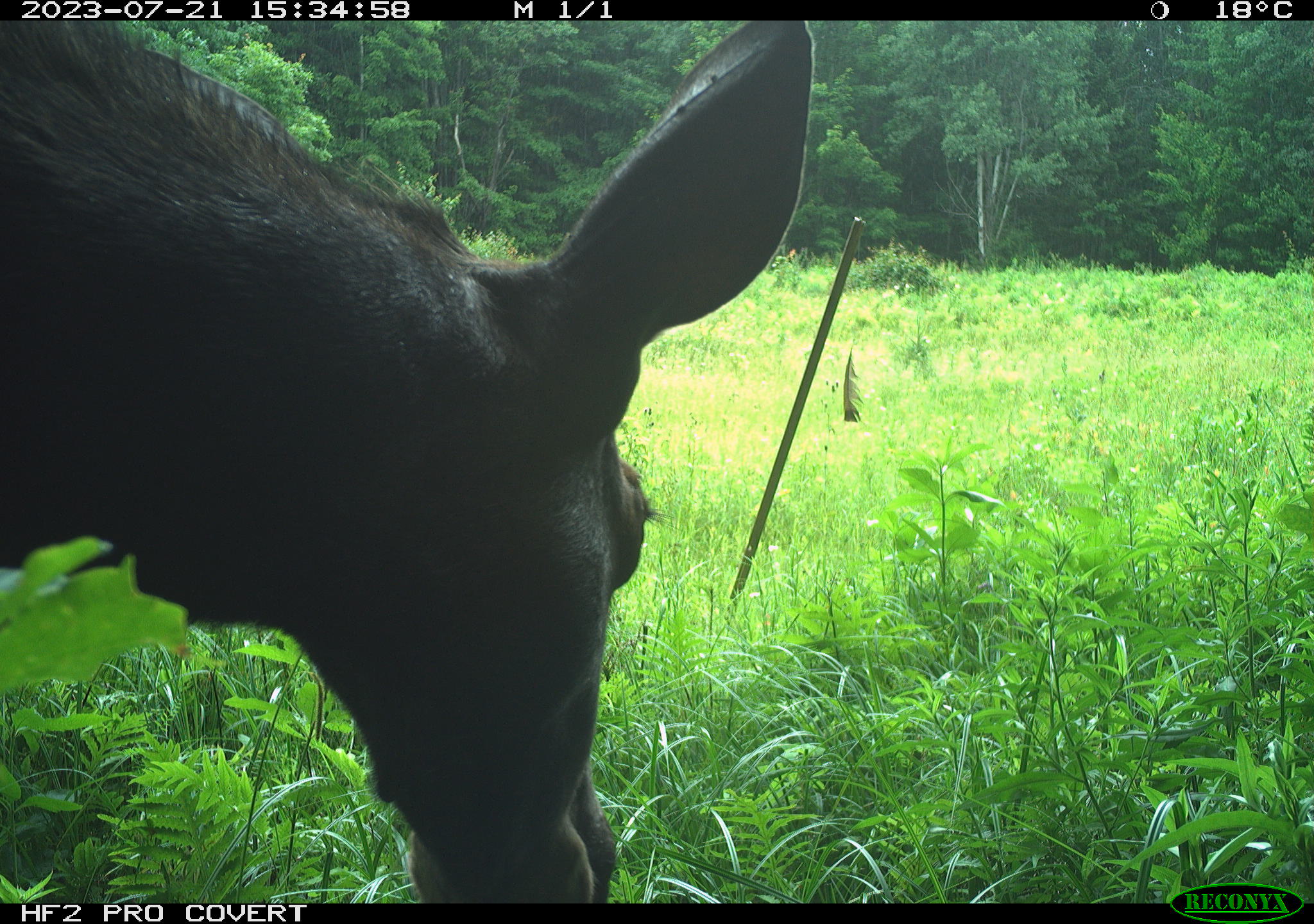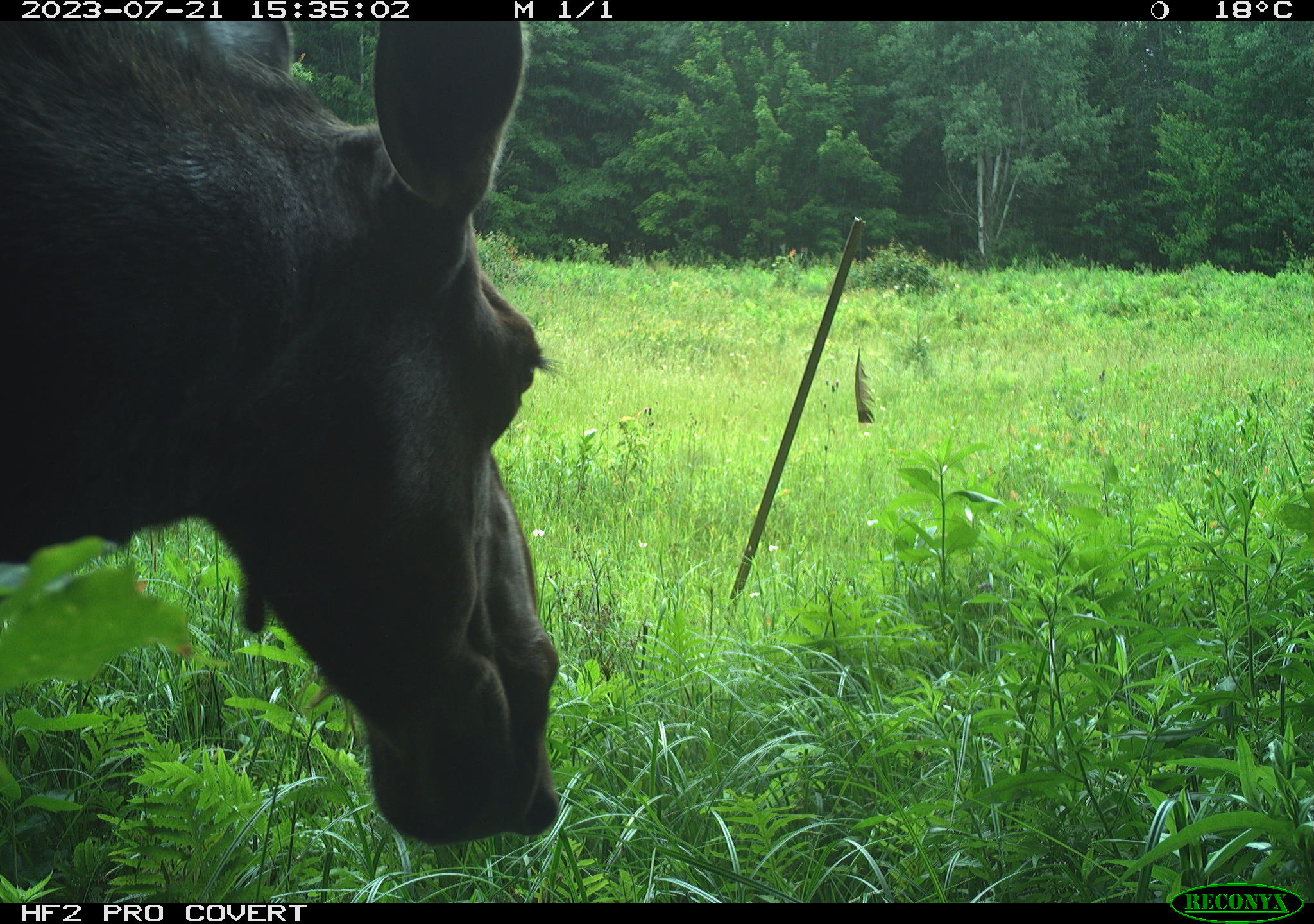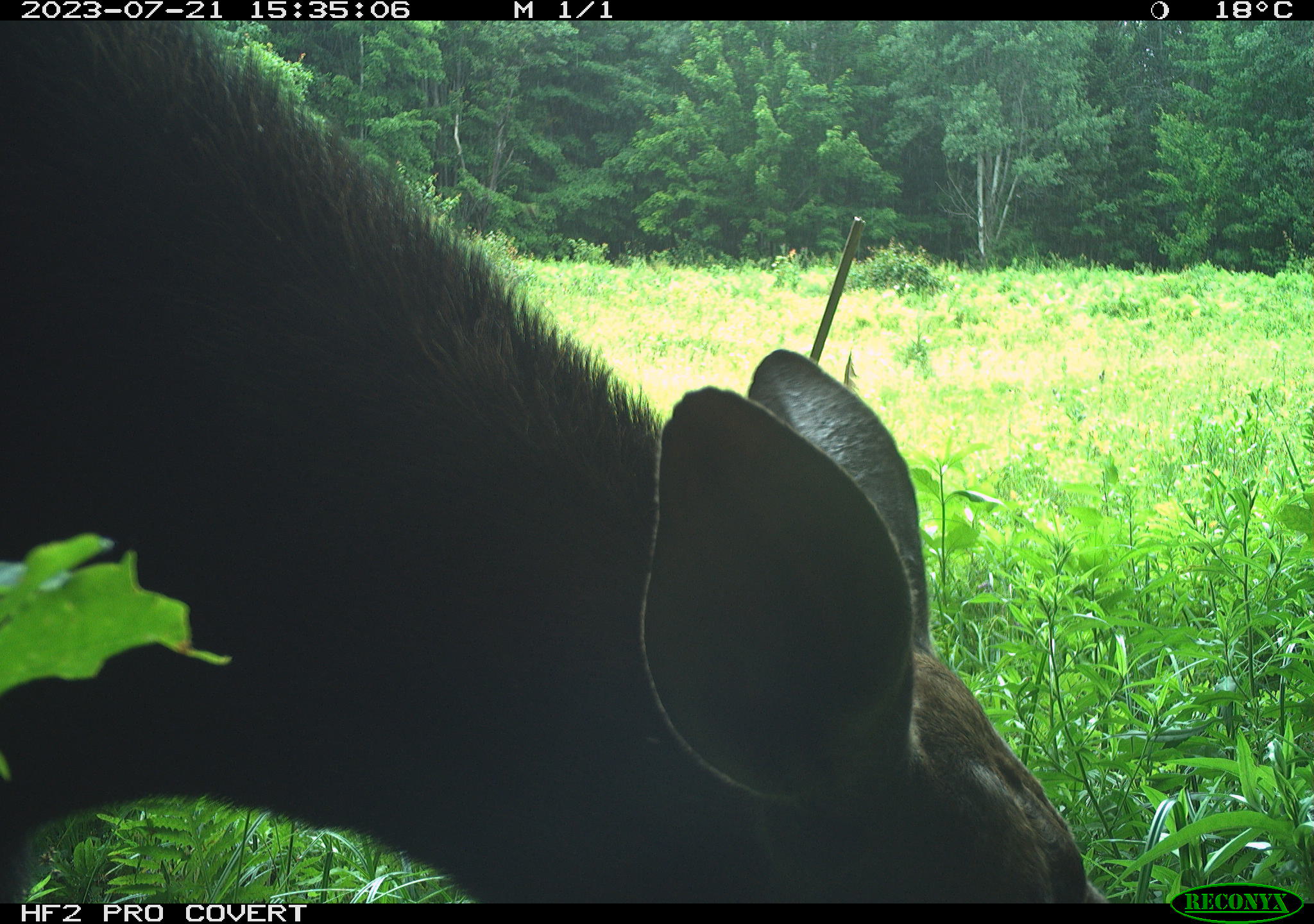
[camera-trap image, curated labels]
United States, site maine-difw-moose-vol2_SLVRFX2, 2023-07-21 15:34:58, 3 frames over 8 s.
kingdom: Animalia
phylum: Chordata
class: Mammalia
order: Artiodactyla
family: Cervidae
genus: Alces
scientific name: Alces alces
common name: moose